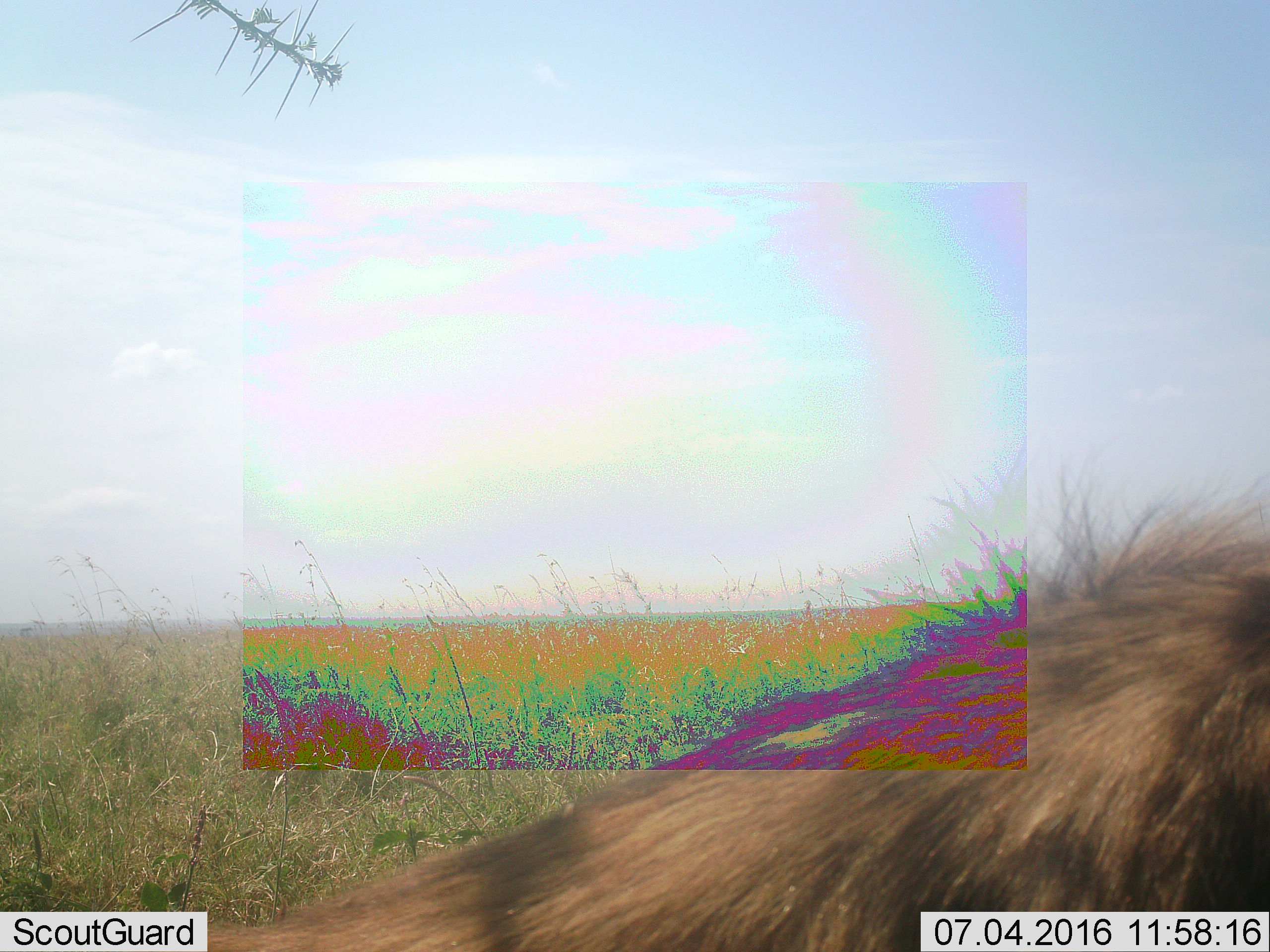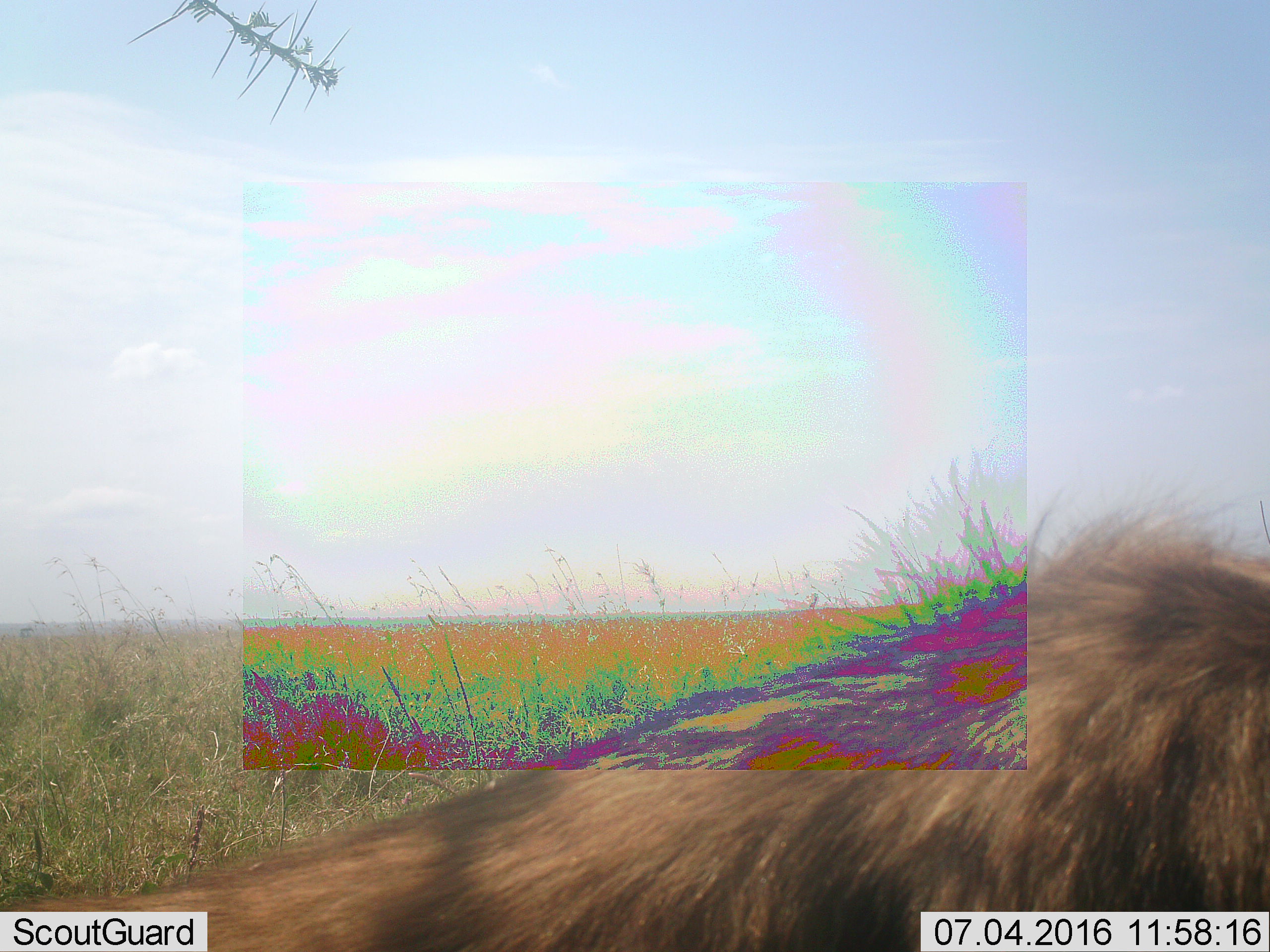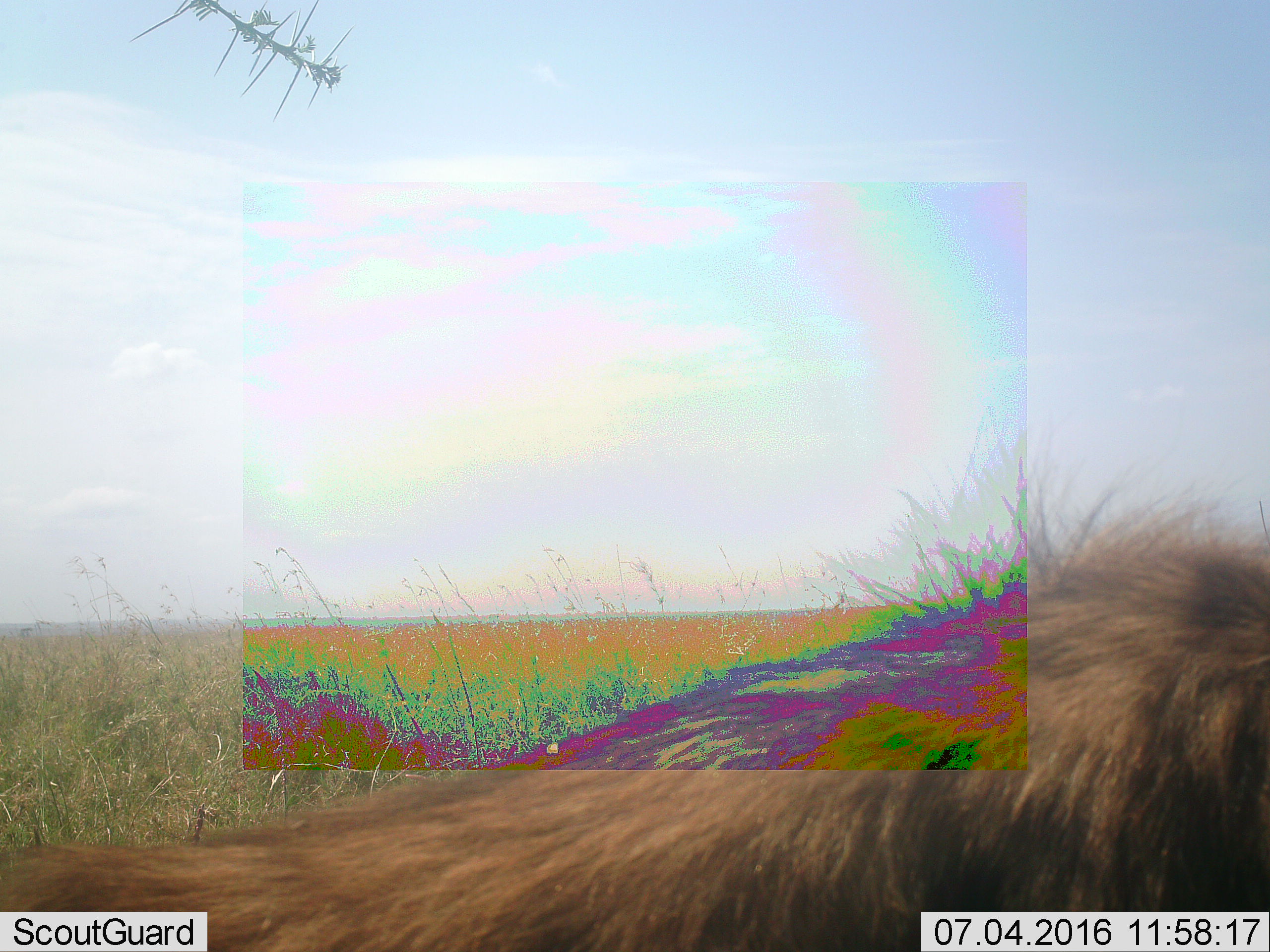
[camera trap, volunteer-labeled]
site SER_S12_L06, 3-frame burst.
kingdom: Animalia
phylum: Chordata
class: Mammalia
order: Carnivora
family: Hyaenidae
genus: Crocuta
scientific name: Crocuta crocuta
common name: spotted hyena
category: hyenaspotted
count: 1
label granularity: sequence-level